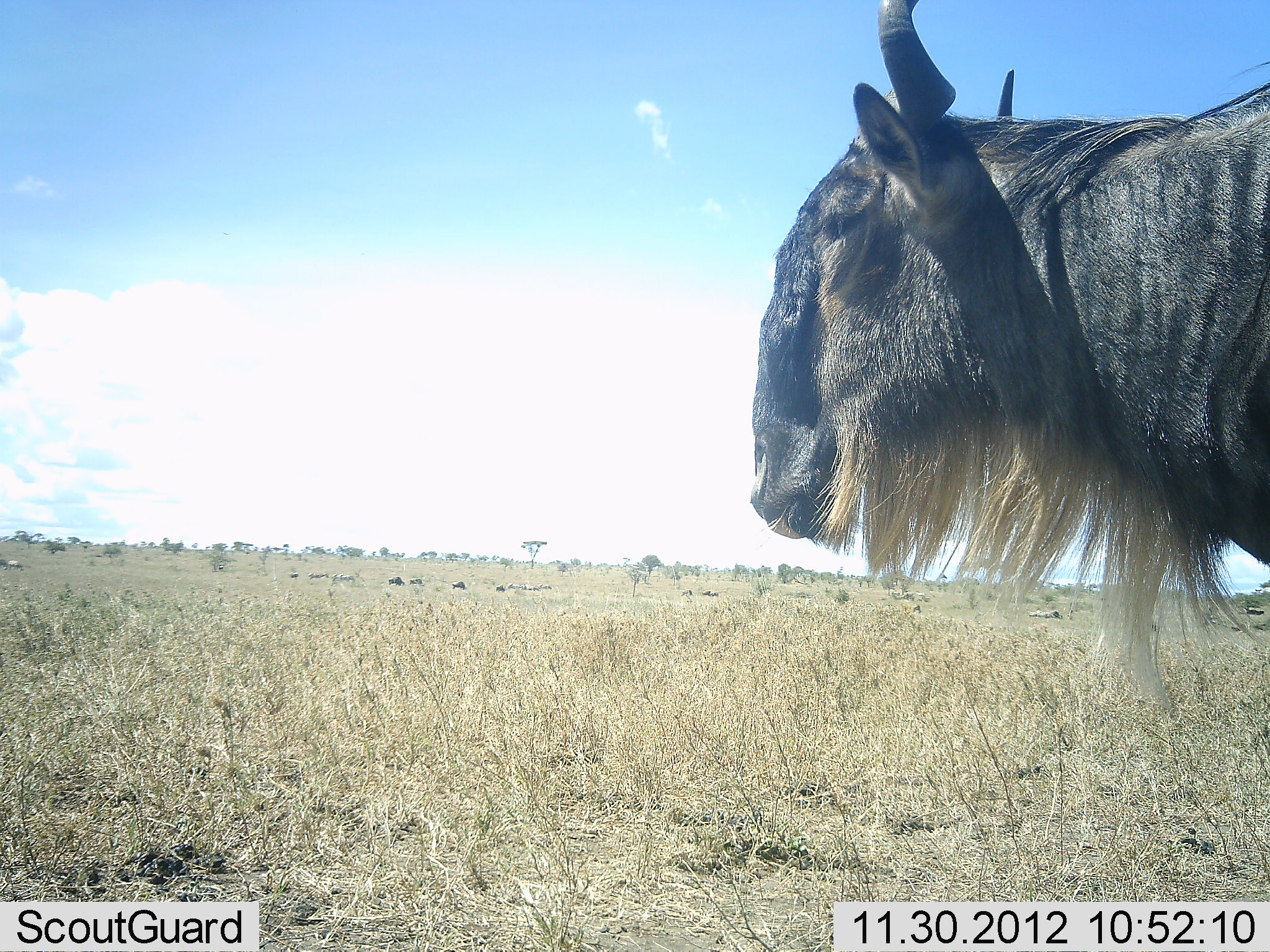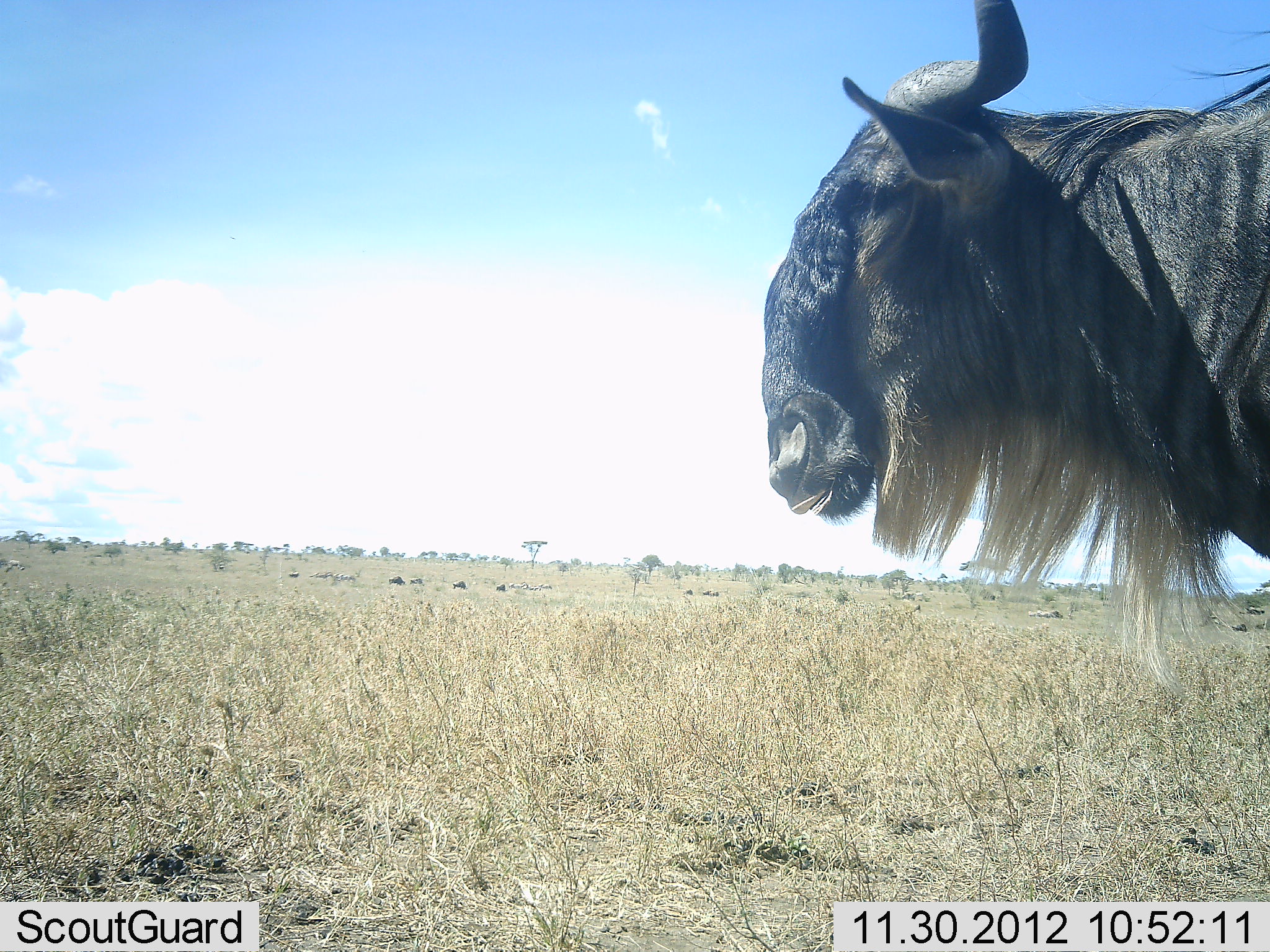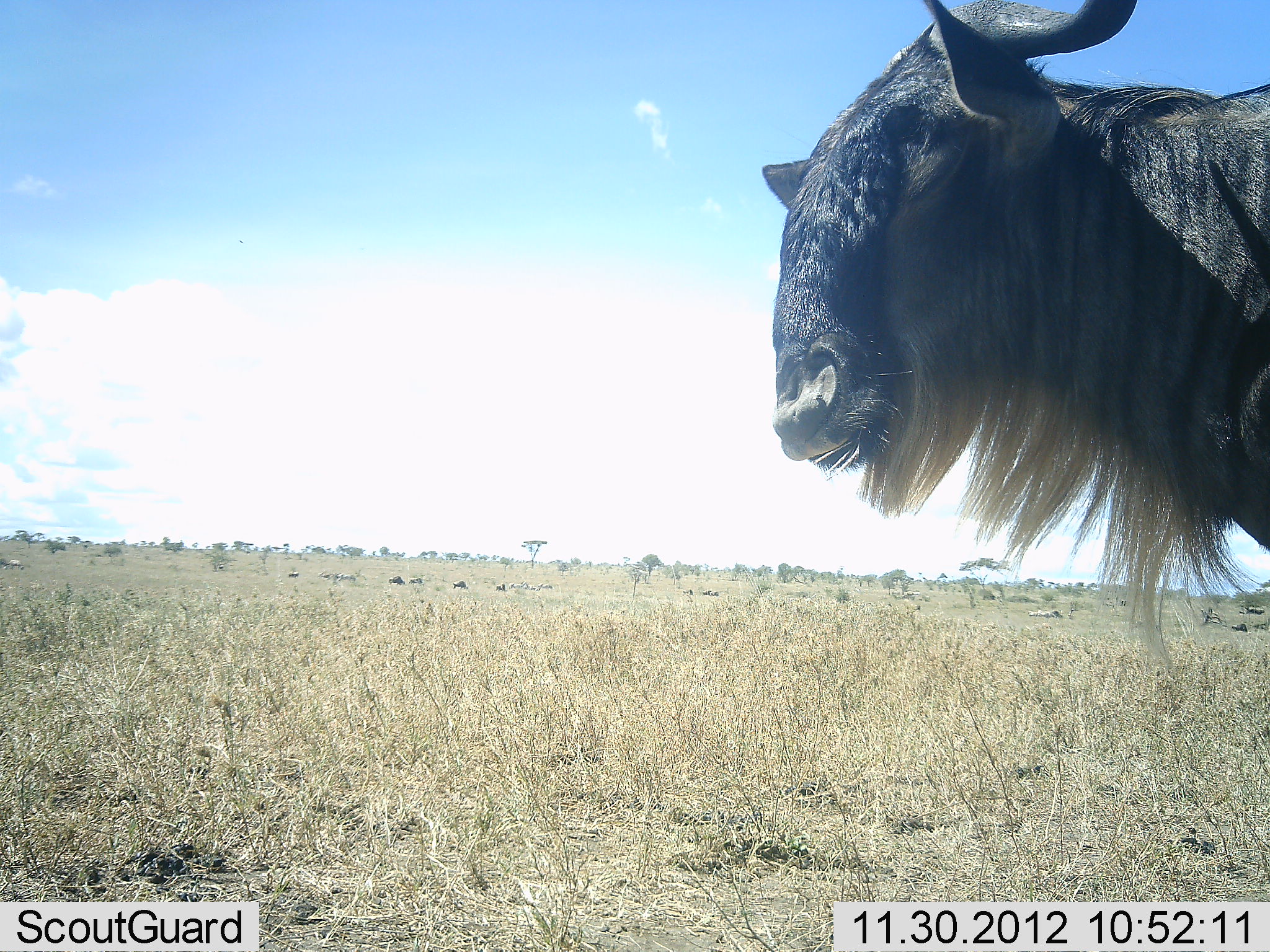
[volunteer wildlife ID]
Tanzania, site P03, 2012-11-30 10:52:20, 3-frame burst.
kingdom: Animalia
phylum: Chordata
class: Mammalia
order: Artiodactyla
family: Bovidae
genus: Connochaetes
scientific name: Connochaetes taurinus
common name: blue wildebeest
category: wildebeest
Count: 1.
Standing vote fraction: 100%.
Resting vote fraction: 0%.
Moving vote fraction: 20%.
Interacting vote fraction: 0%.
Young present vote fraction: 0%.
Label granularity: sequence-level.